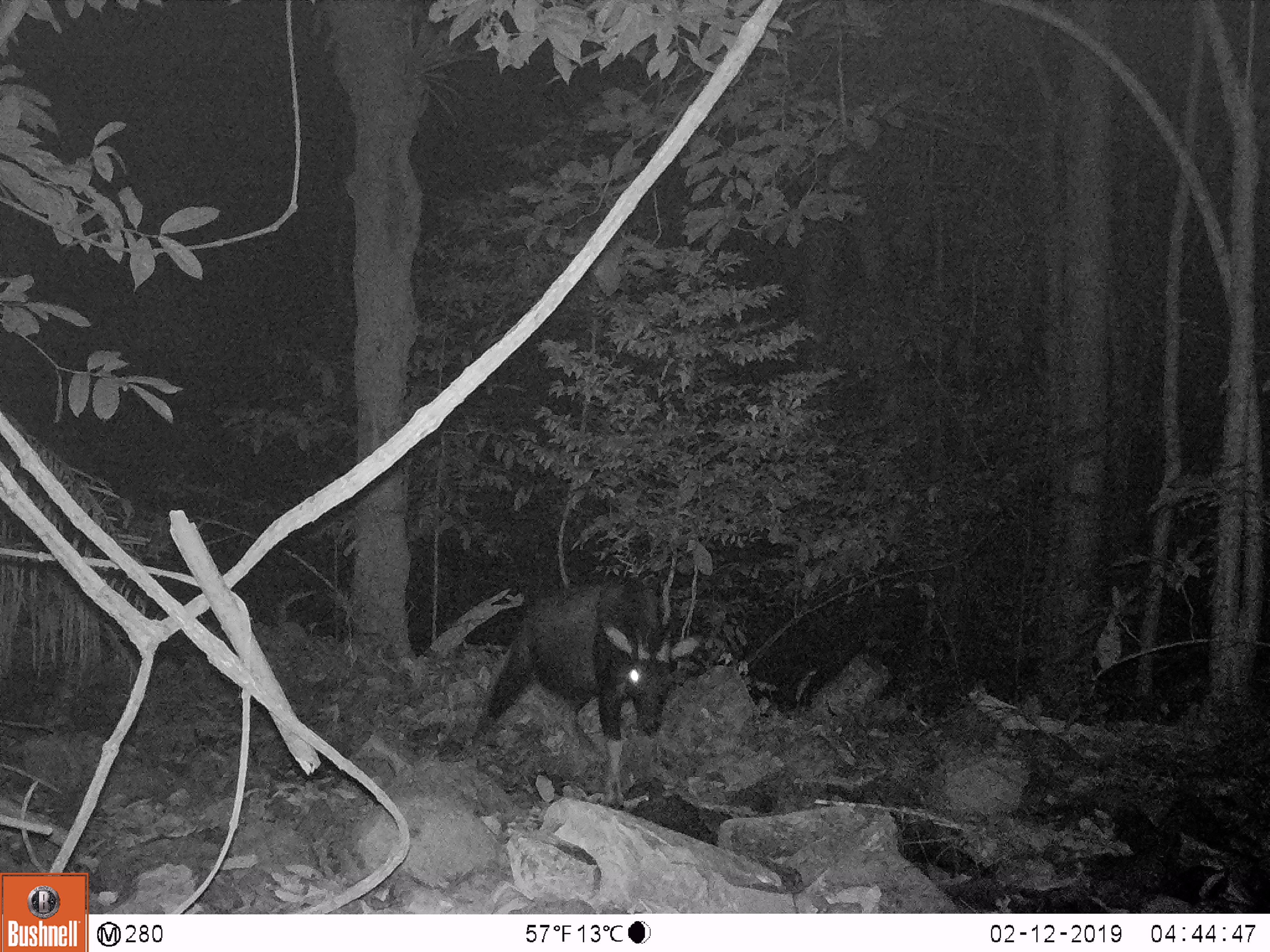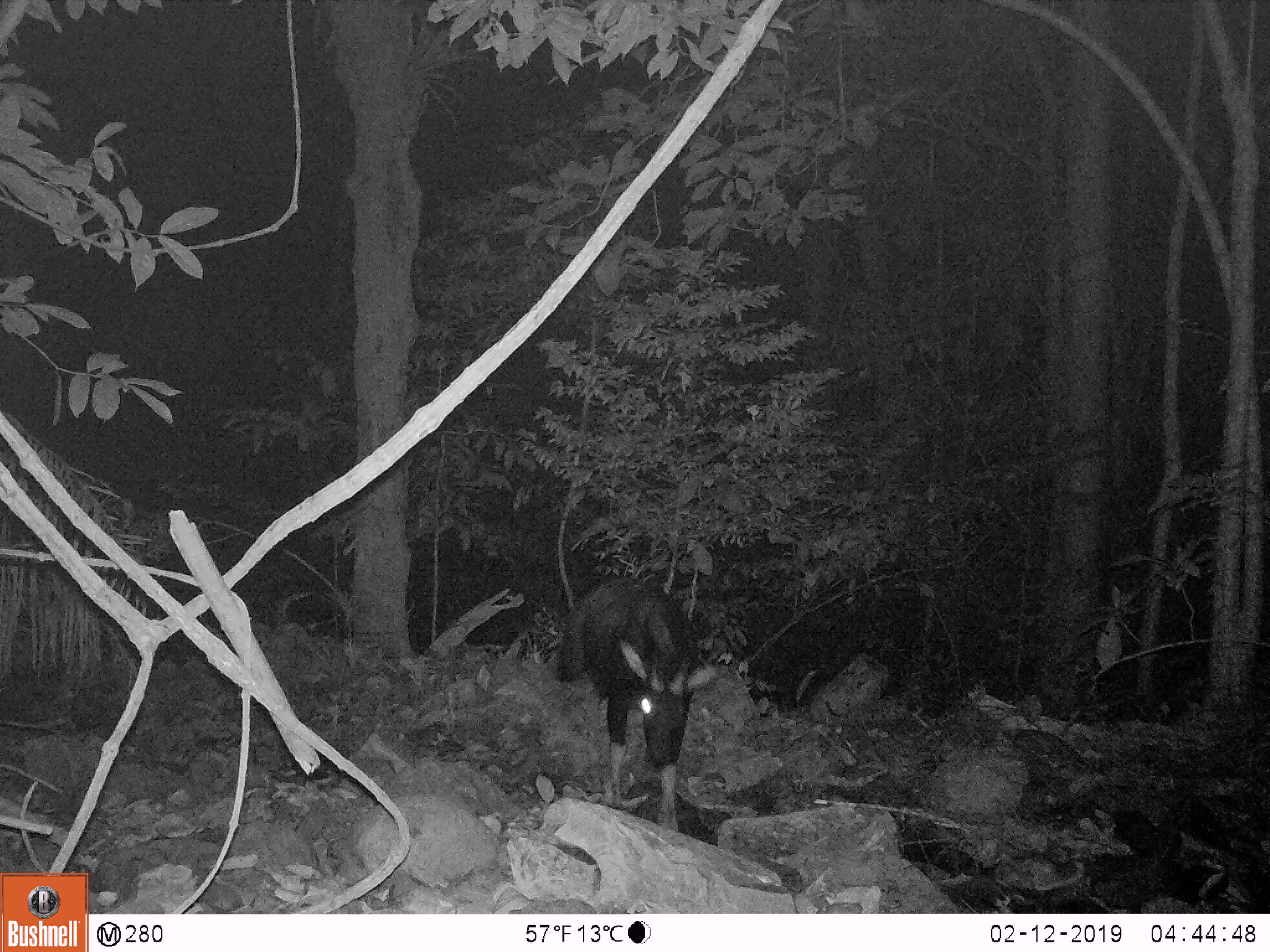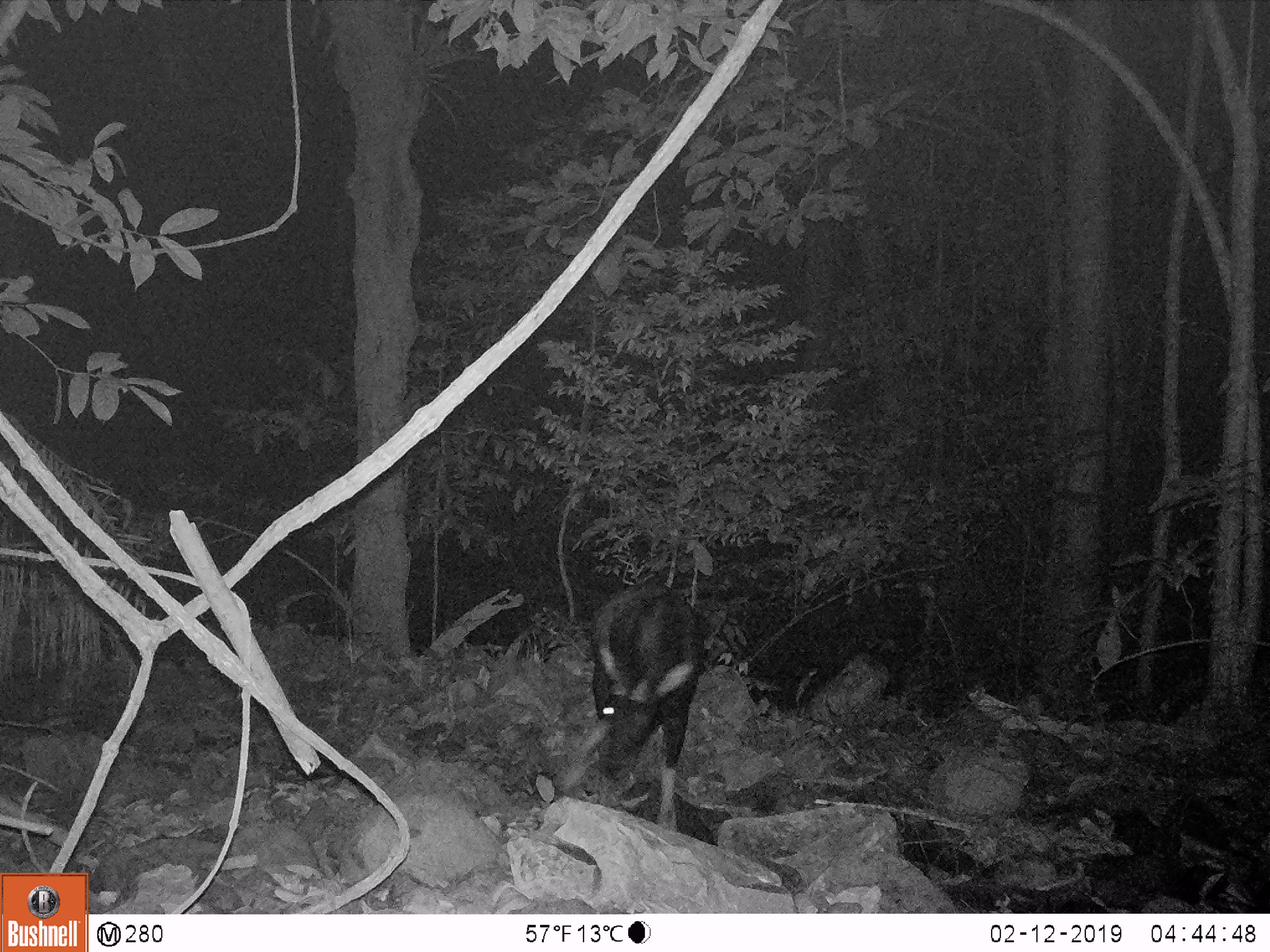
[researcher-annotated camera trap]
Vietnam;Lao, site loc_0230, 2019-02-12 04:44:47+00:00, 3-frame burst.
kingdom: Animalia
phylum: Chordata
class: Mammalia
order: Artiodactyla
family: Bovidae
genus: Capricornis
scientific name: Capricornis sumatraensis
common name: chinese serow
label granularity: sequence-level